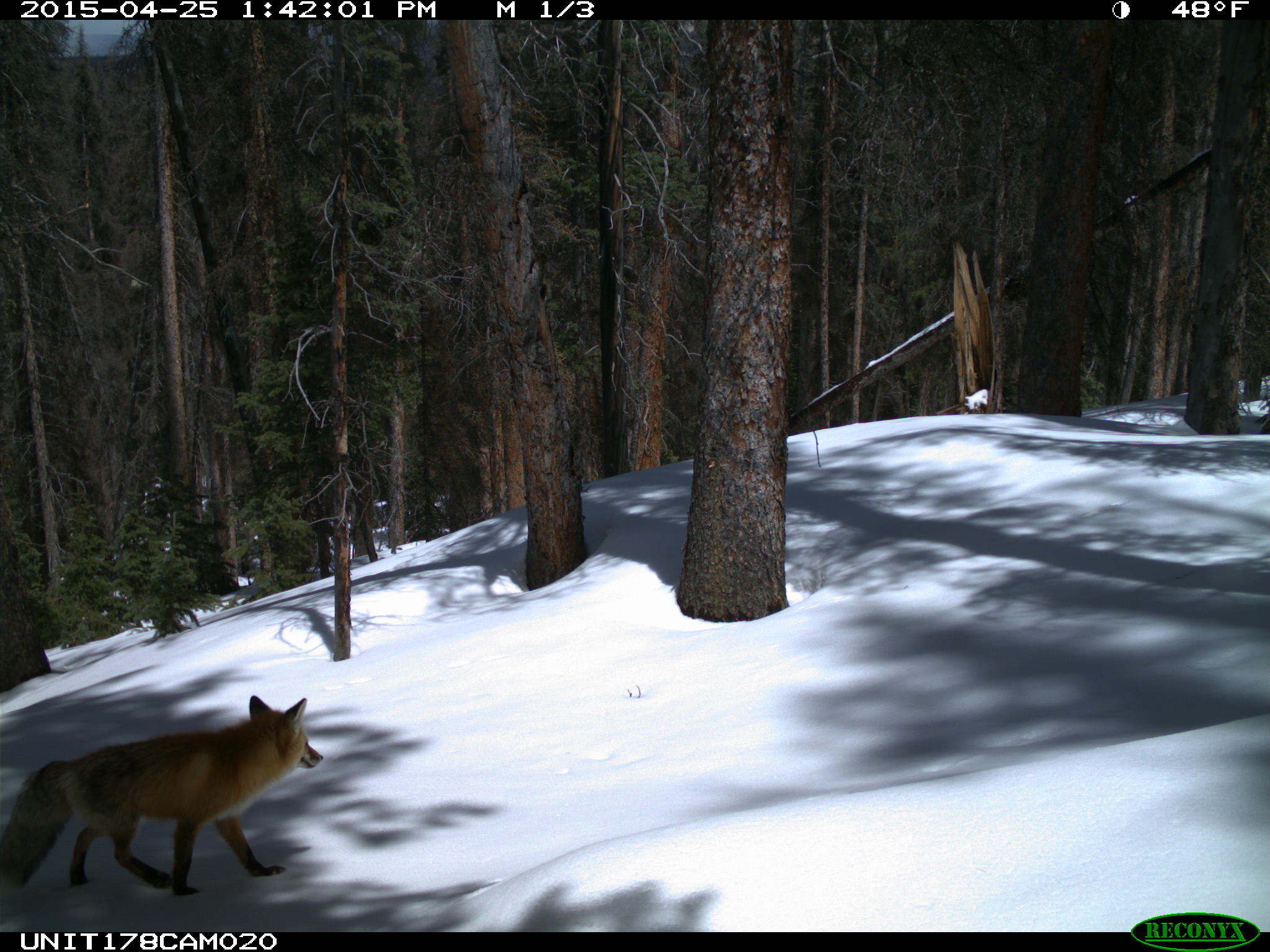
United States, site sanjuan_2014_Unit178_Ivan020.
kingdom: Animalia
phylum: Chordata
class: Mammalia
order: Carnivora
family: Canidae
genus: Vulpes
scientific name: Vulpes vulpes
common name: red fox